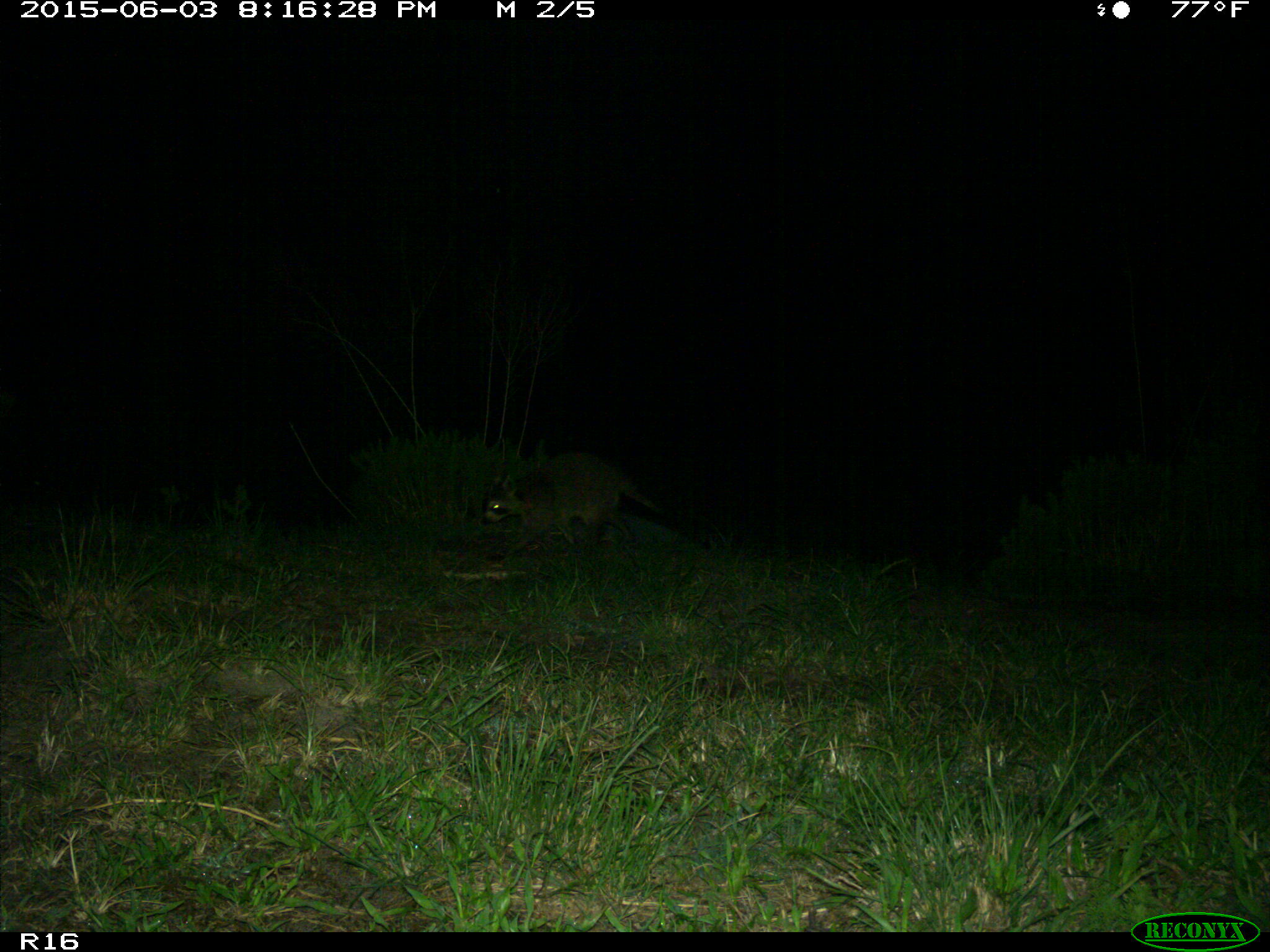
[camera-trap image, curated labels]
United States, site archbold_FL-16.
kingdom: Animalia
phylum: Chordata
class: Mammalia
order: Carnivora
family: Procyonidae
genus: Procyon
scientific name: Procyon lotor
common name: common raccoon